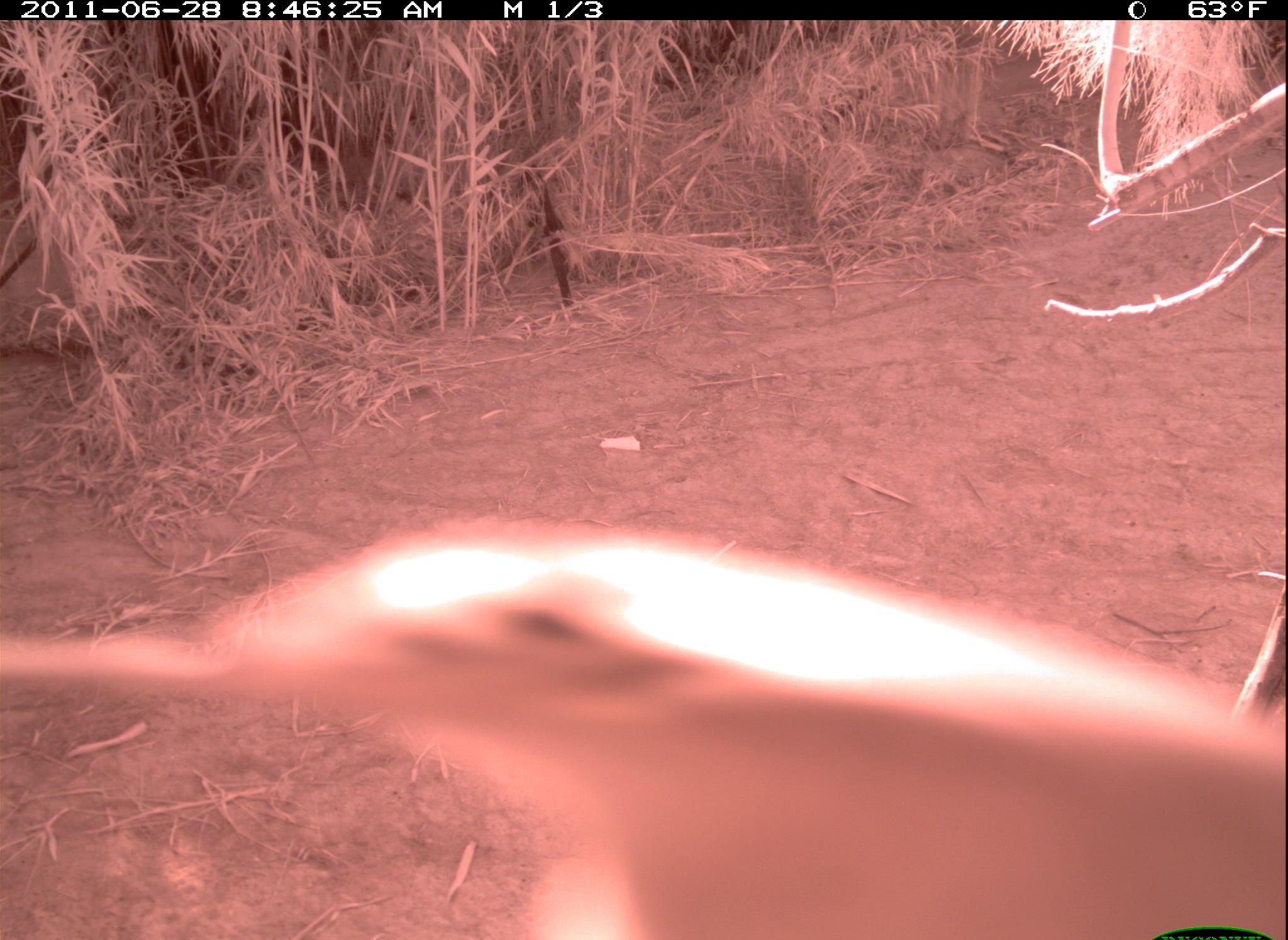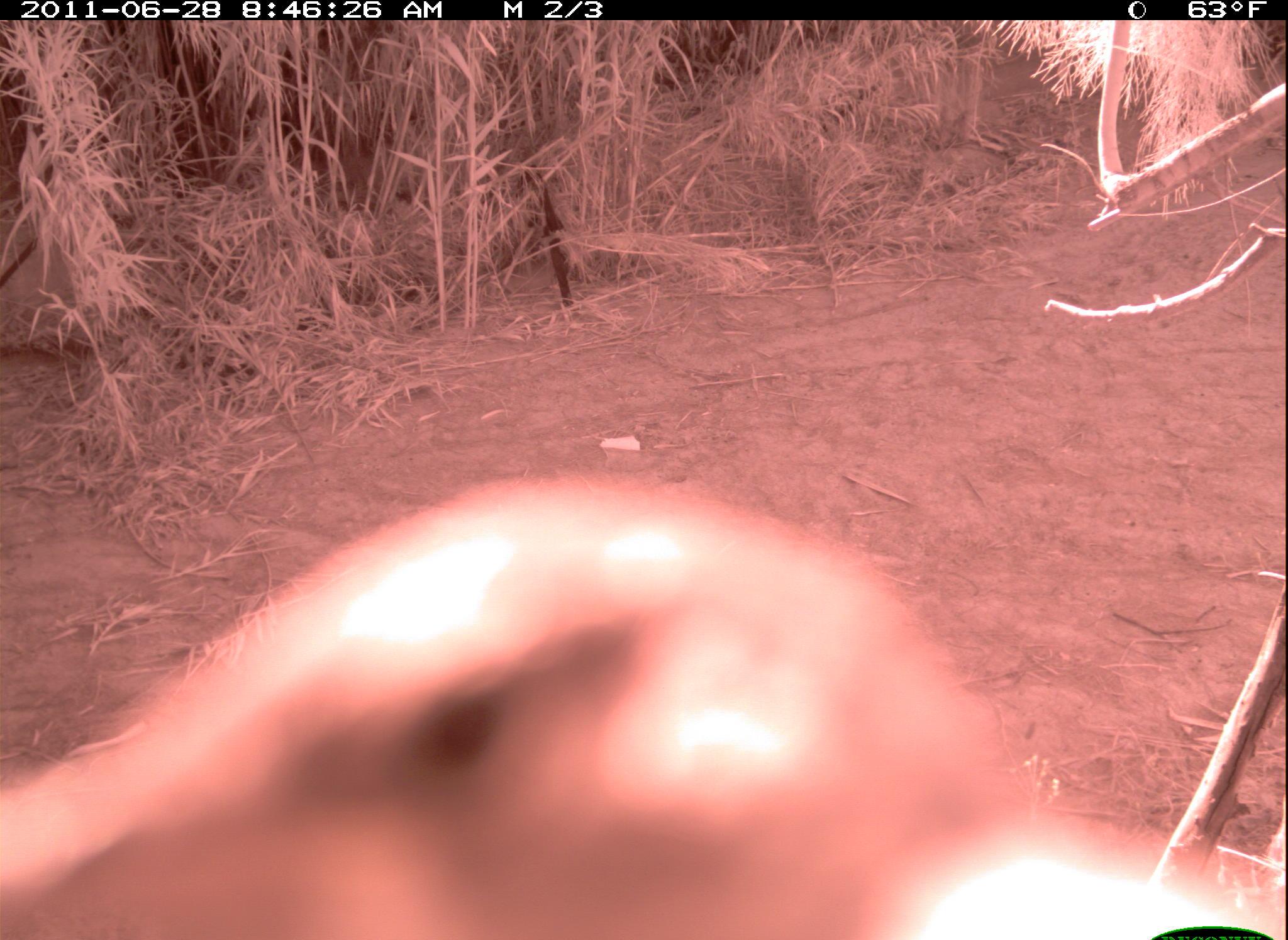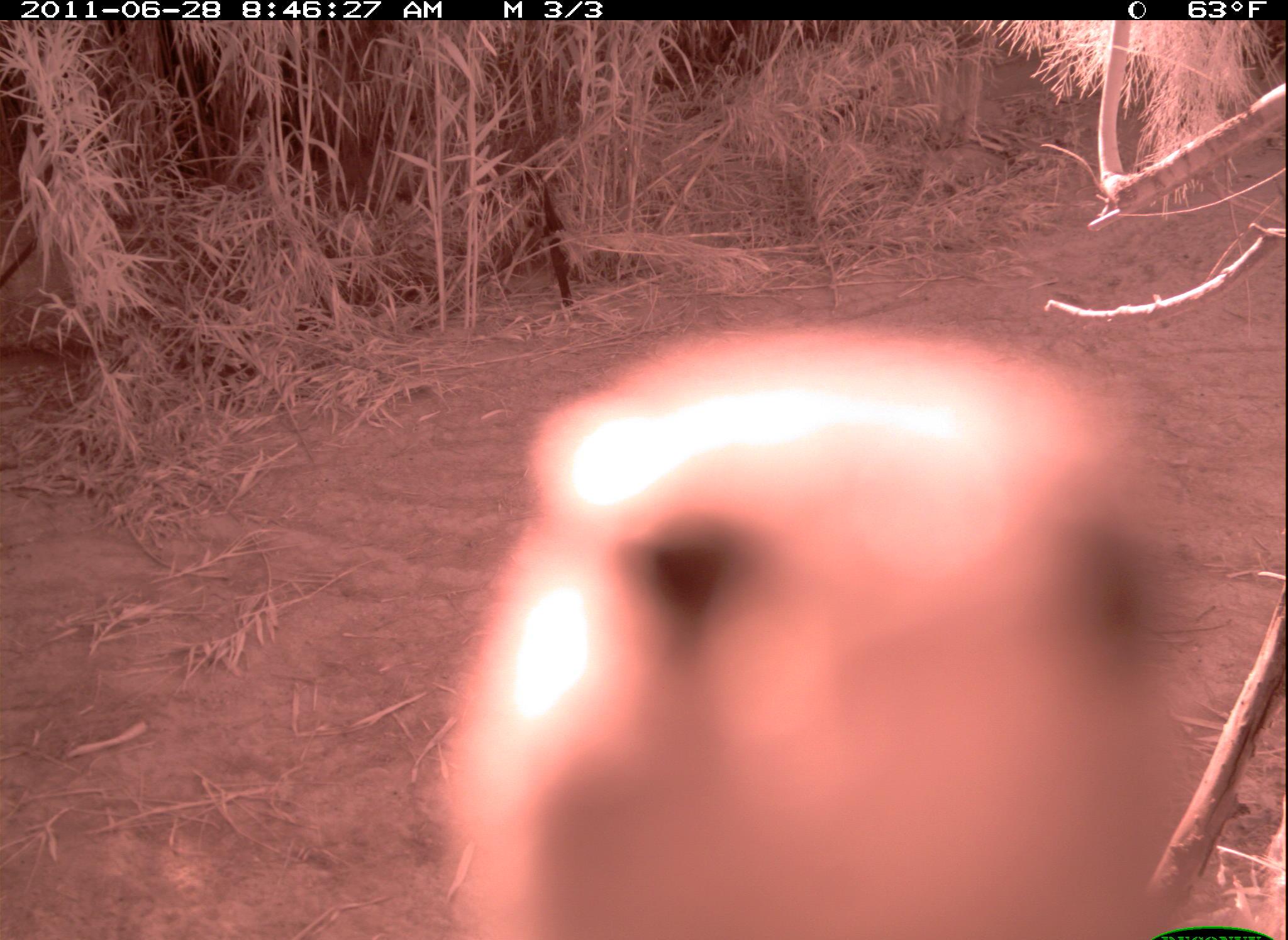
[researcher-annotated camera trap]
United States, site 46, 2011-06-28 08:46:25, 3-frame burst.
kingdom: Animalia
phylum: Chordata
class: Aves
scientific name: Aves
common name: bird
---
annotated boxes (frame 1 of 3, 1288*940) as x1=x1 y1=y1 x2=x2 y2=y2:
bird: x1=3 y1=499 x2=1272 y2=928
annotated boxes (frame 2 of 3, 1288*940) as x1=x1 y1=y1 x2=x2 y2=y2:
bird: x1=2 y1=472 x2=1246 y2=929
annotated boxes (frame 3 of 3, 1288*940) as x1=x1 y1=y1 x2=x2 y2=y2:
bird: x1=443 y1=311 x2=1175 y2=888